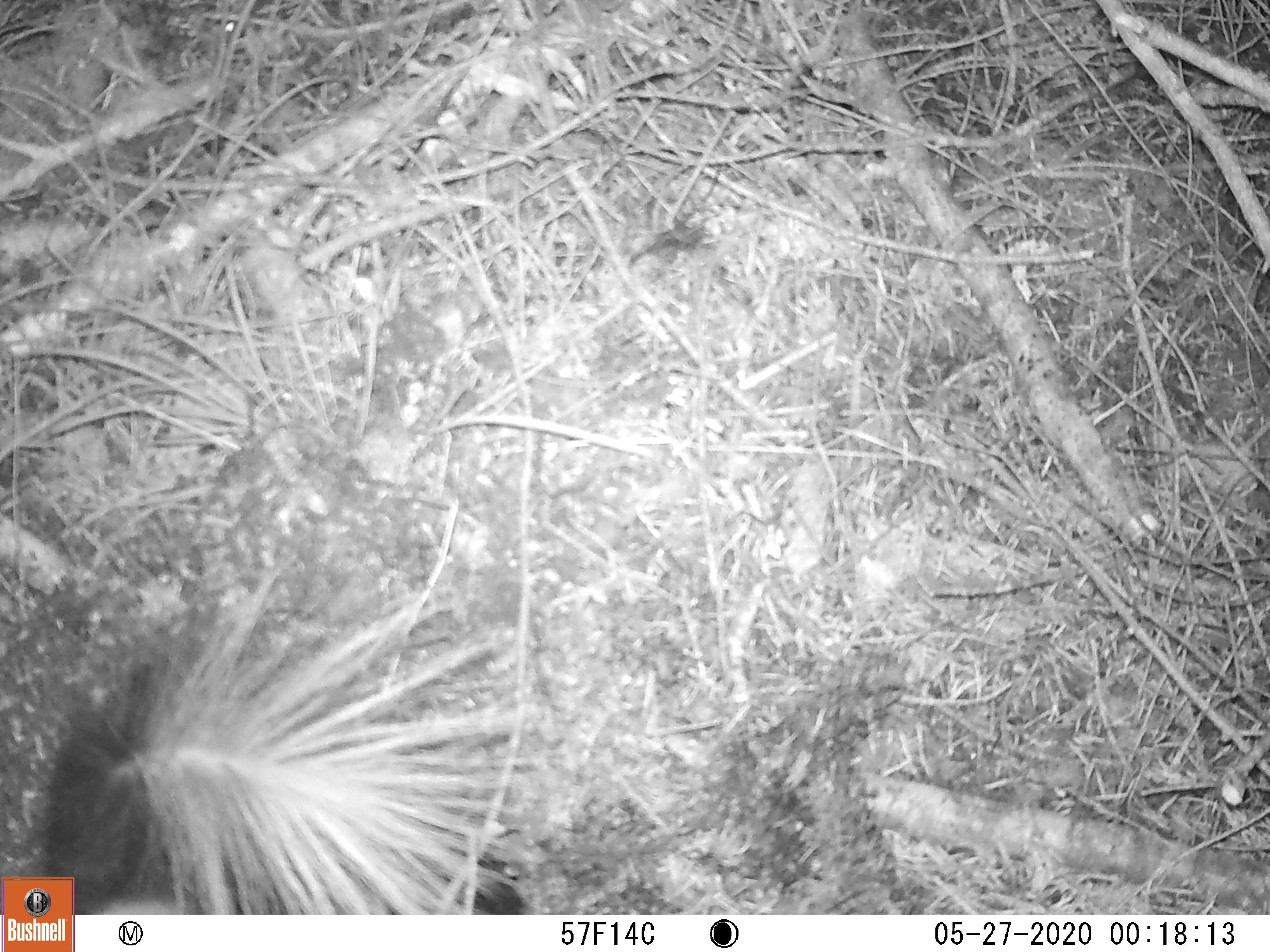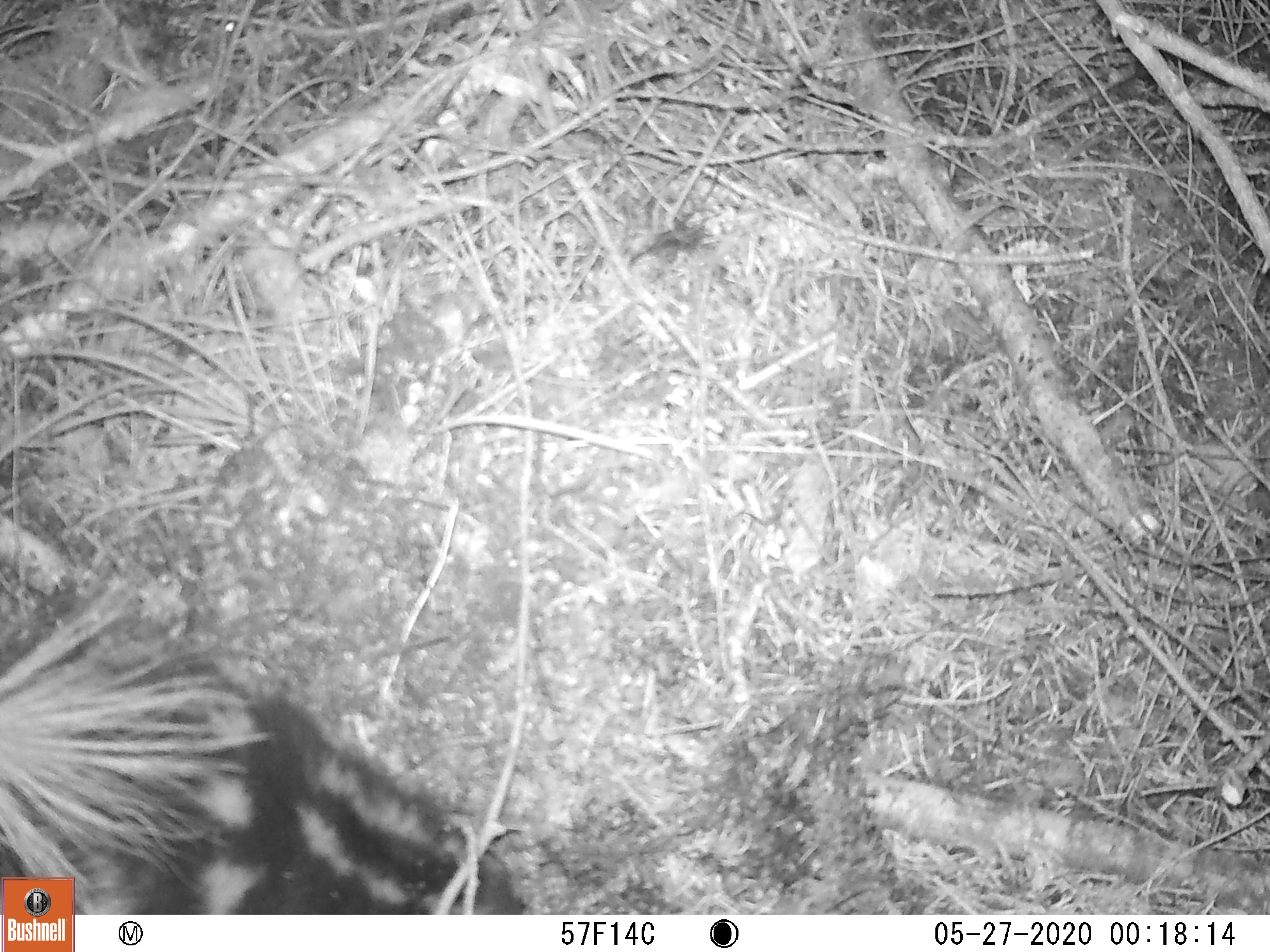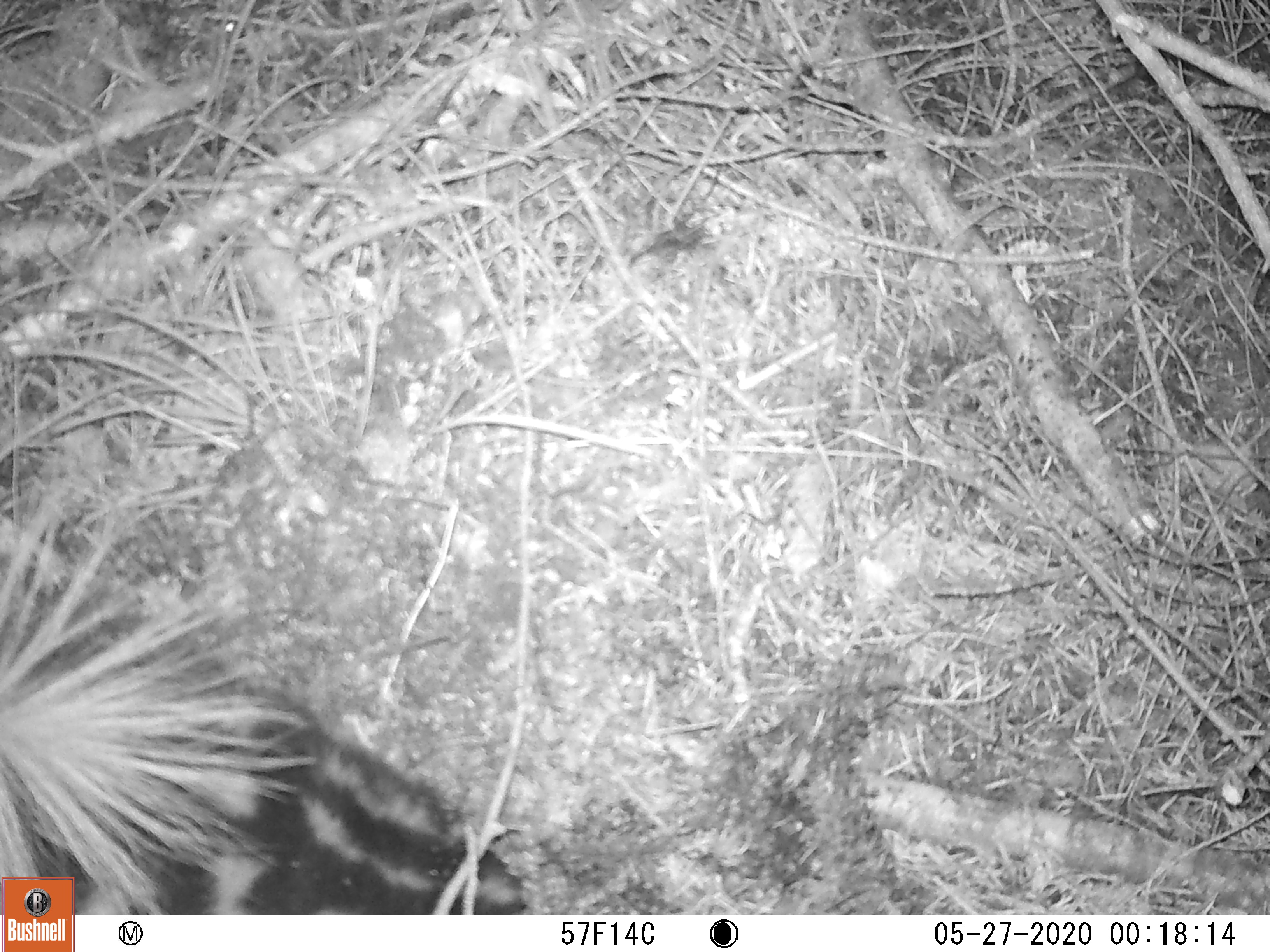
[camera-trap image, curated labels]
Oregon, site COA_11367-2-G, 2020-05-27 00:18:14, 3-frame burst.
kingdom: Animalia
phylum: Chordata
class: Mammalia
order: Carnivora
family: Mephitidae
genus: Spilogale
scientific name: Spilogale gracilis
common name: western spotted skunk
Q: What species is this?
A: Western spotted skunk (Spilogale gracilis).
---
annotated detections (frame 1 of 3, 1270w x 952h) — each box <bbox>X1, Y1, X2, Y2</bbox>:
western spotted skunk: <bbox>58, 527, 525, 871</bbox>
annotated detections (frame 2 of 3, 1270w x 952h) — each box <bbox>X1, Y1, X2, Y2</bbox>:
western spotted skunk: <bbox>0, 578, 512, 875</bbox>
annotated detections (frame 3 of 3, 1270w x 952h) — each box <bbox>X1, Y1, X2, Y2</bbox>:
western spotted skunk: <bbox>0, 481, 501, 869</bbox>